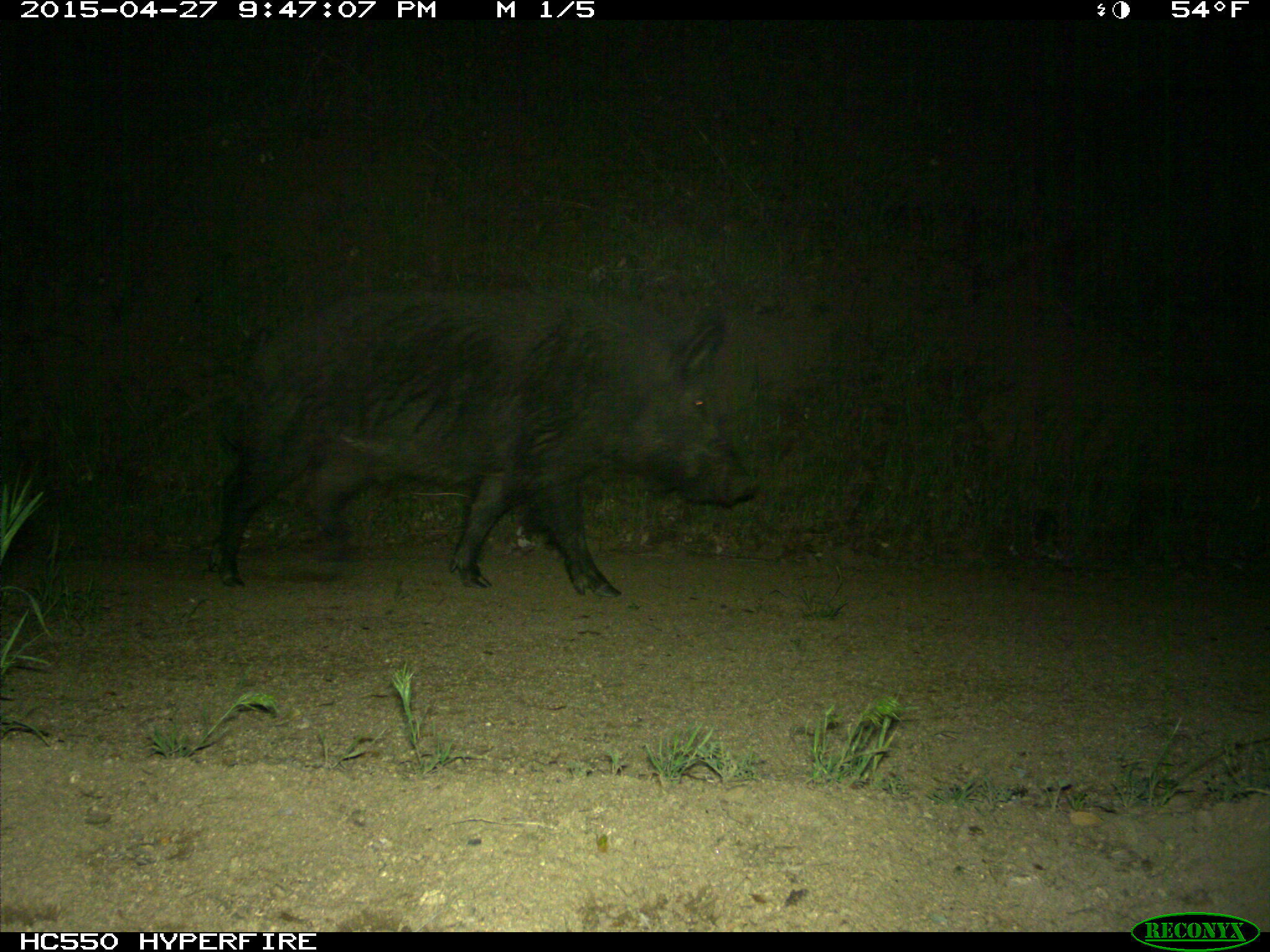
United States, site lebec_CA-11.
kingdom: Animalia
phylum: Chordata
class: Mammalia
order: Artiodactyla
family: Suidae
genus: Sus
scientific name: Sus scrofa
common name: wild boar